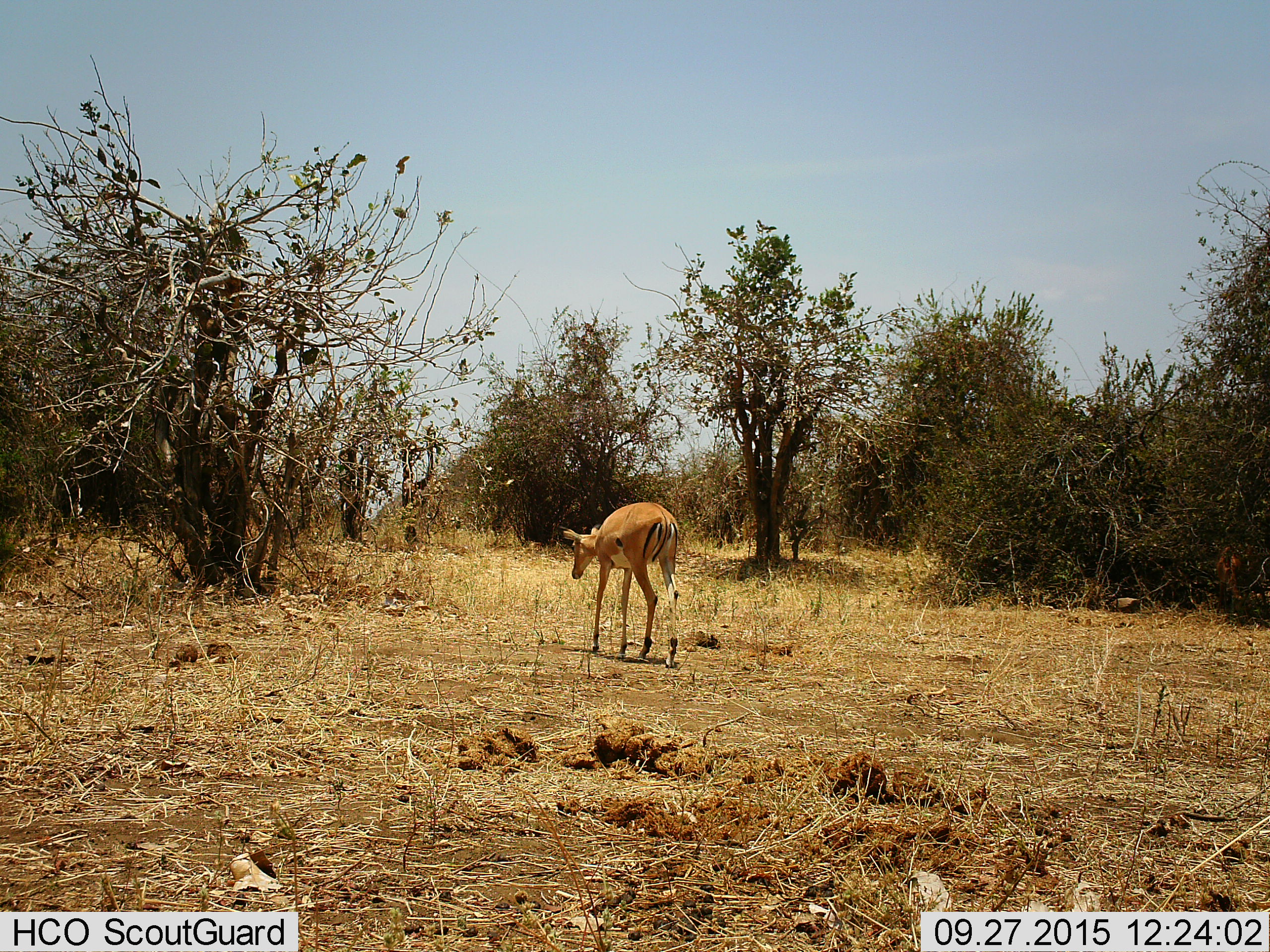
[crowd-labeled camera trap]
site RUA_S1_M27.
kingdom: Animalia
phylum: Chordata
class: Mammalia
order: Artiodactyla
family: Bovidae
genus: Aepyceros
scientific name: Aepyceros melampus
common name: impala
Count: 1.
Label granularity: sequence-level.